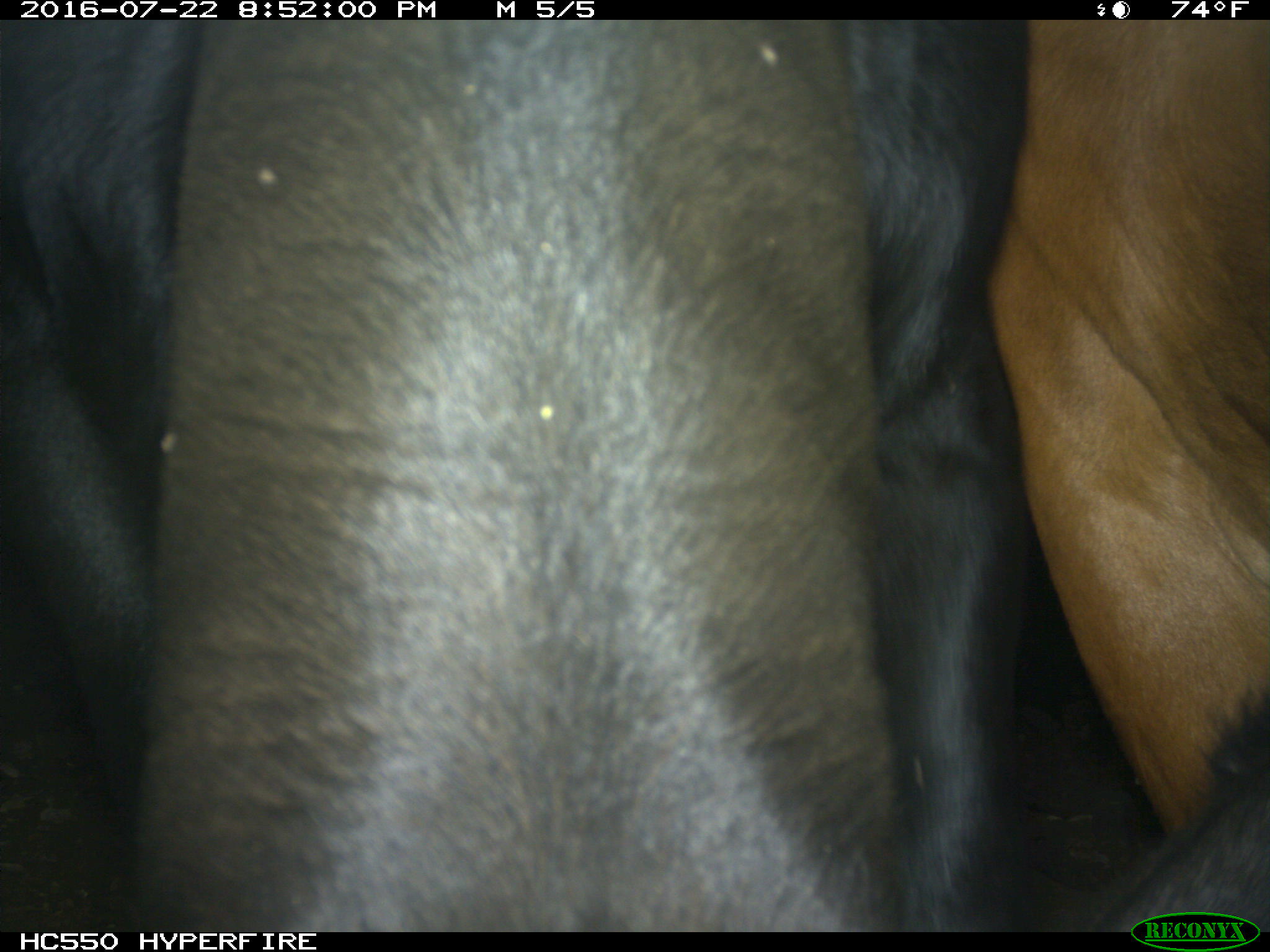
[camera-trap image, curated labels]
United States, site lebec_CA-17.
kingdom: Animalia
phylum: Chordata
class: Mammalia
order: Artiodactyla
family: Bovidae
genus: Bos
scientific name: Bos taurus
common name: domestic cow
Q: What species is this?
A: Bos taurus (domestic cow).